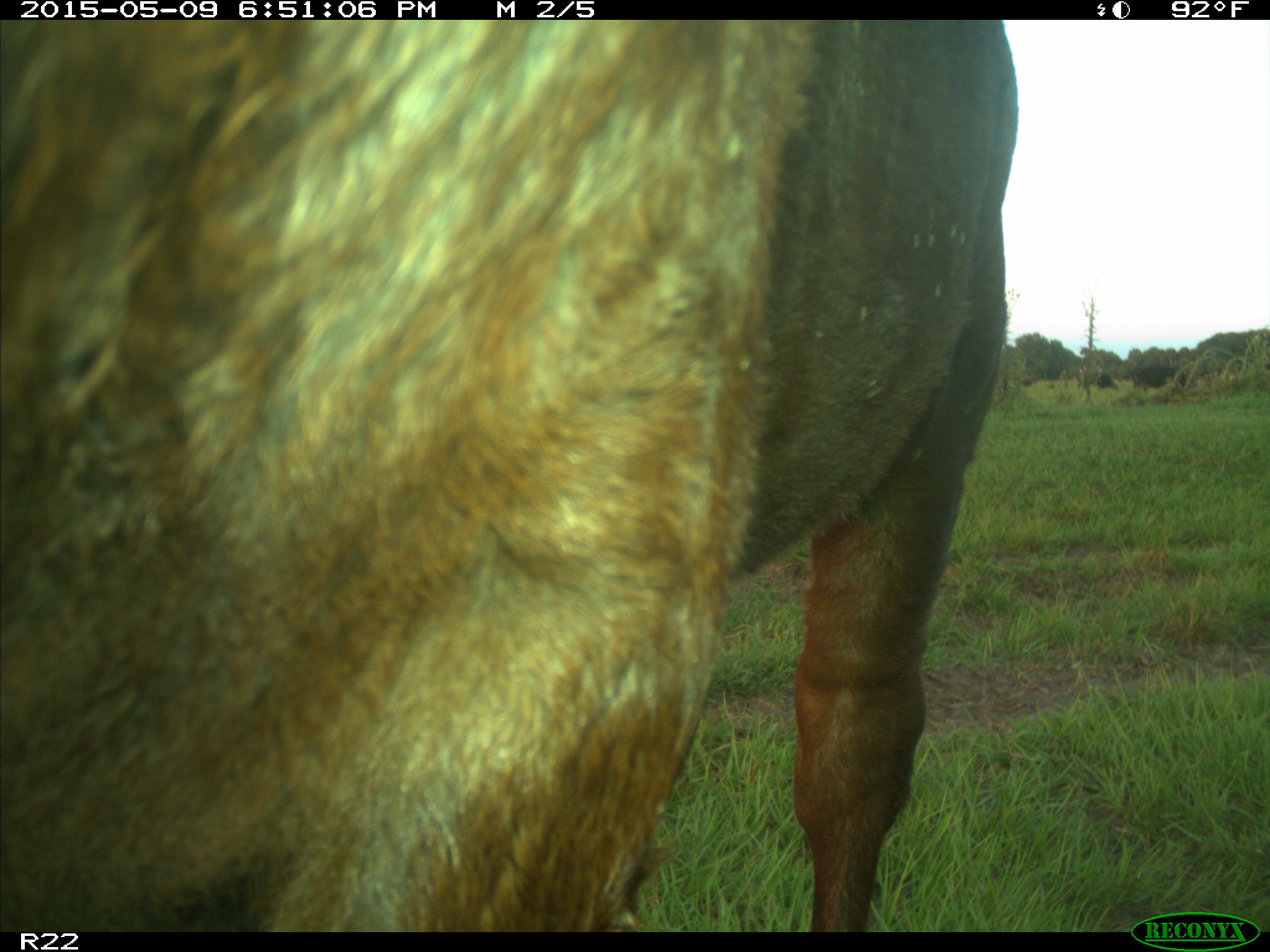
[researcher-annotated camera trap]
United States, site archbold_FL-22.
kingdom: Animalia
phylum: Chordata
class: Mammalia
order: Artiodactyla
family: Bovidae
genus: Bos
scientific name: Bos taurus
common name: domestic cow